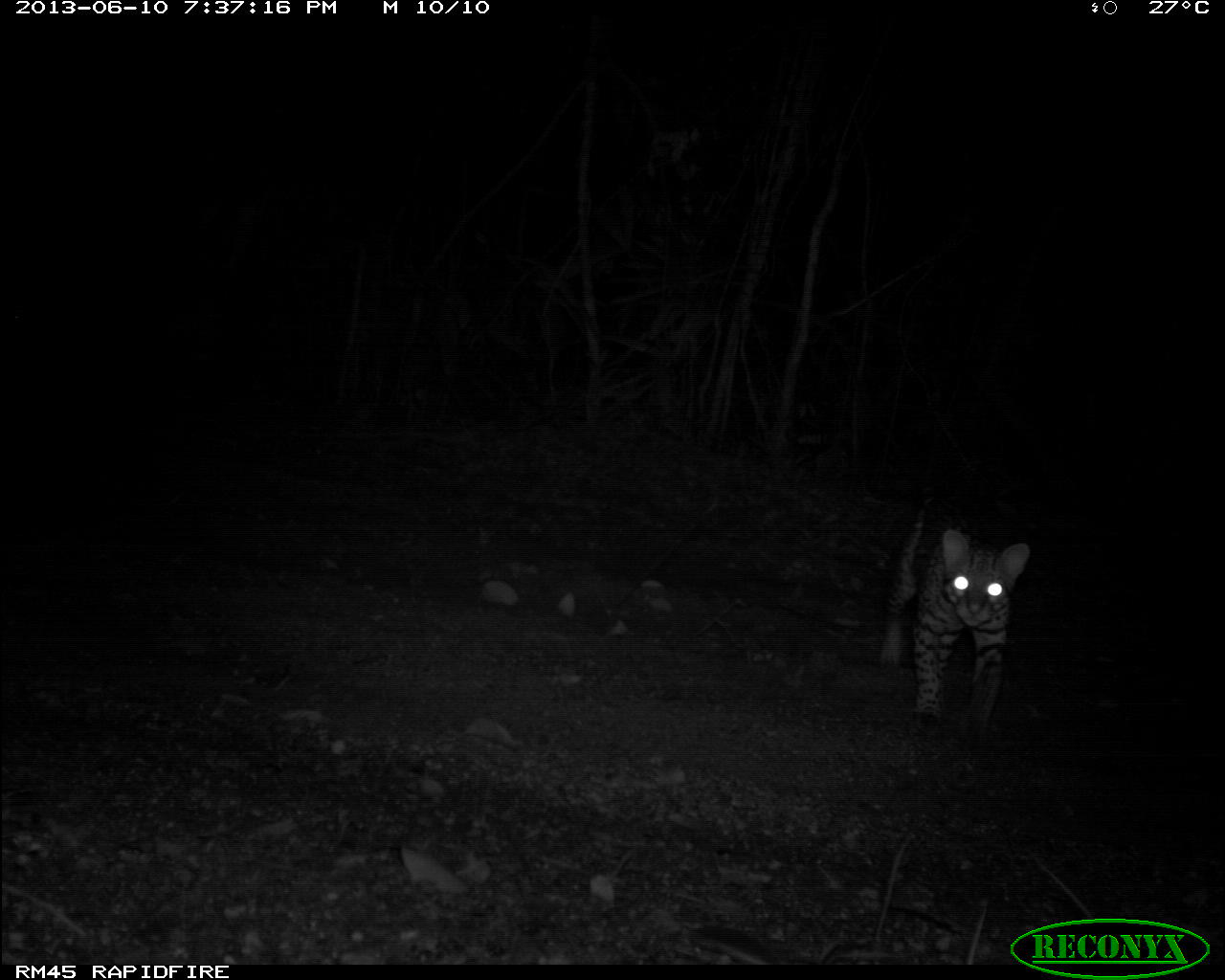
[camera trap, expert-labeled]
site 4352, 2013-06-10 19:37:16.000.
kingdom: Animalia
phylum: Chordata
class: Mammalia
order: Carnivora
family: Felidae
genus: Leopardus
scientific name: Leopardus pardalis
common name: ocelot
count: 1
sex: female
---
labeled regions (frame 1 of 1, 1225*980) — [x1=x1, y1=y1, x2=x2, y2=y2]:
leopardus pardalis: [x1=877, y1=482, x2=1031, y2=743]